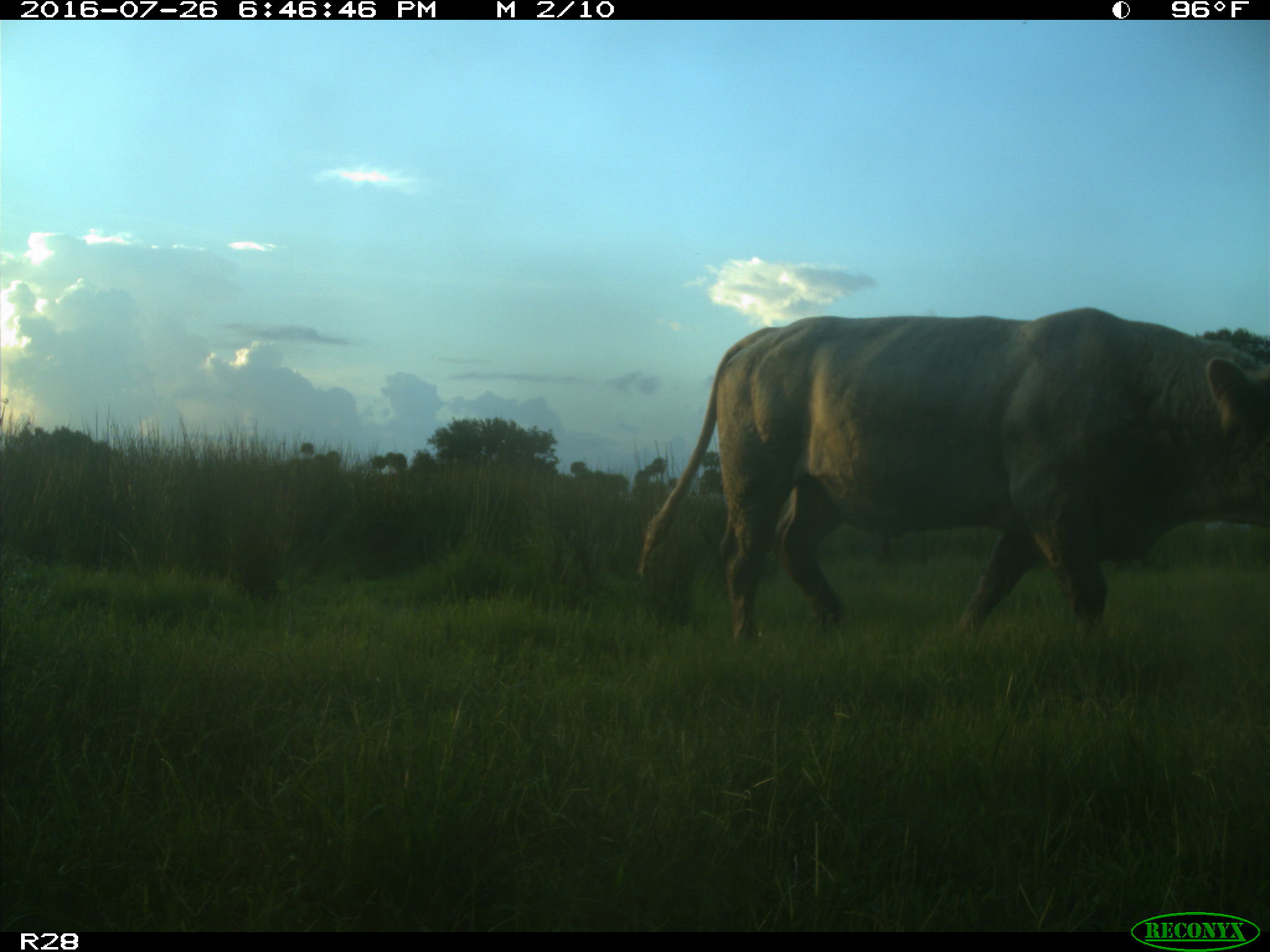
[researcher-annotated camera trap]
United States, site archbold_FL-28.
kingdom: Animalia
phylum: Chordata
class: Mammalia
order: Artiodactyla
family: Bovidae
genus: Bos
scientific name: Bos taurus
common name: domestic cow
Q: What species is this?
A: Bos taurus (domestic cow).